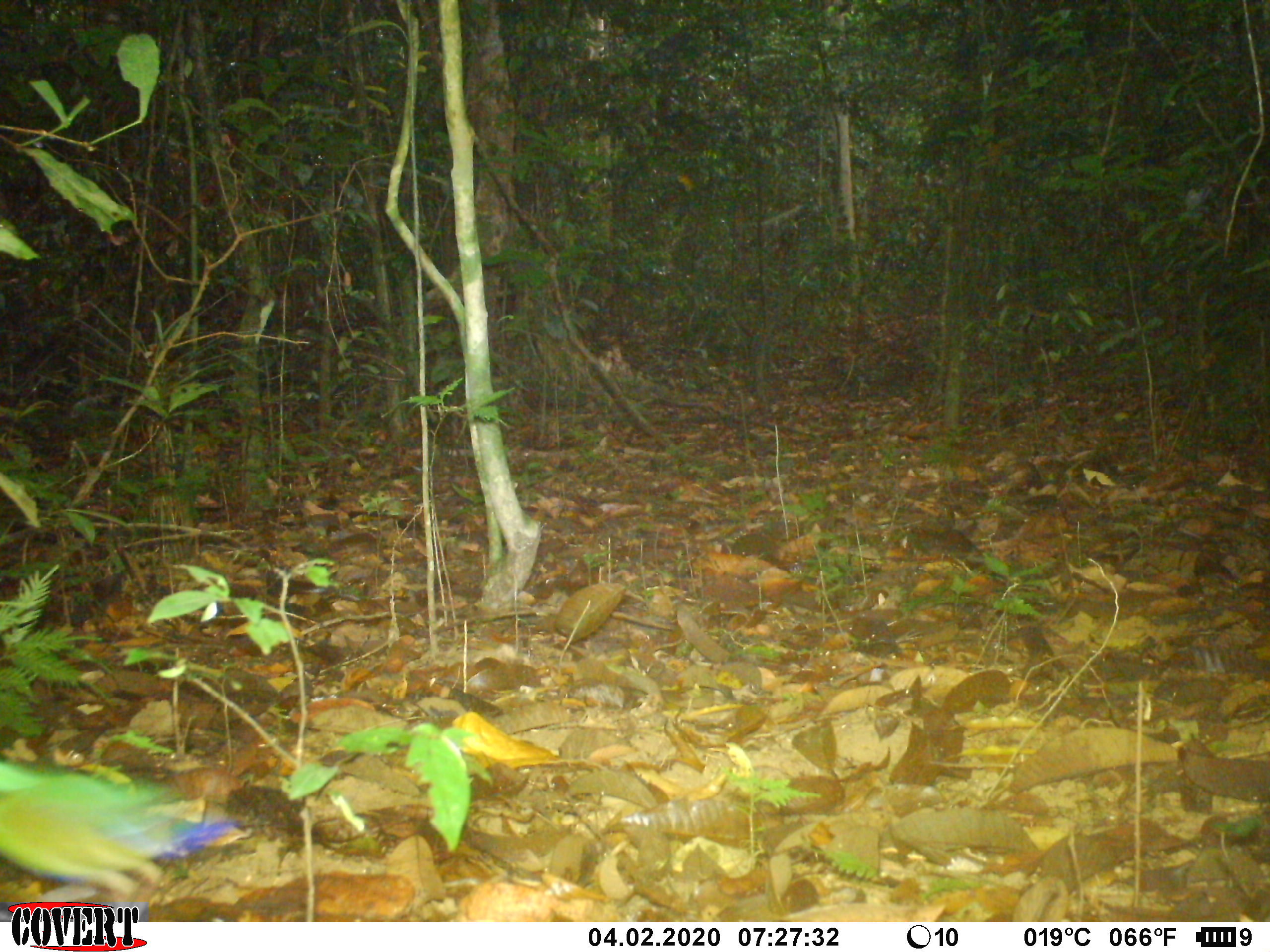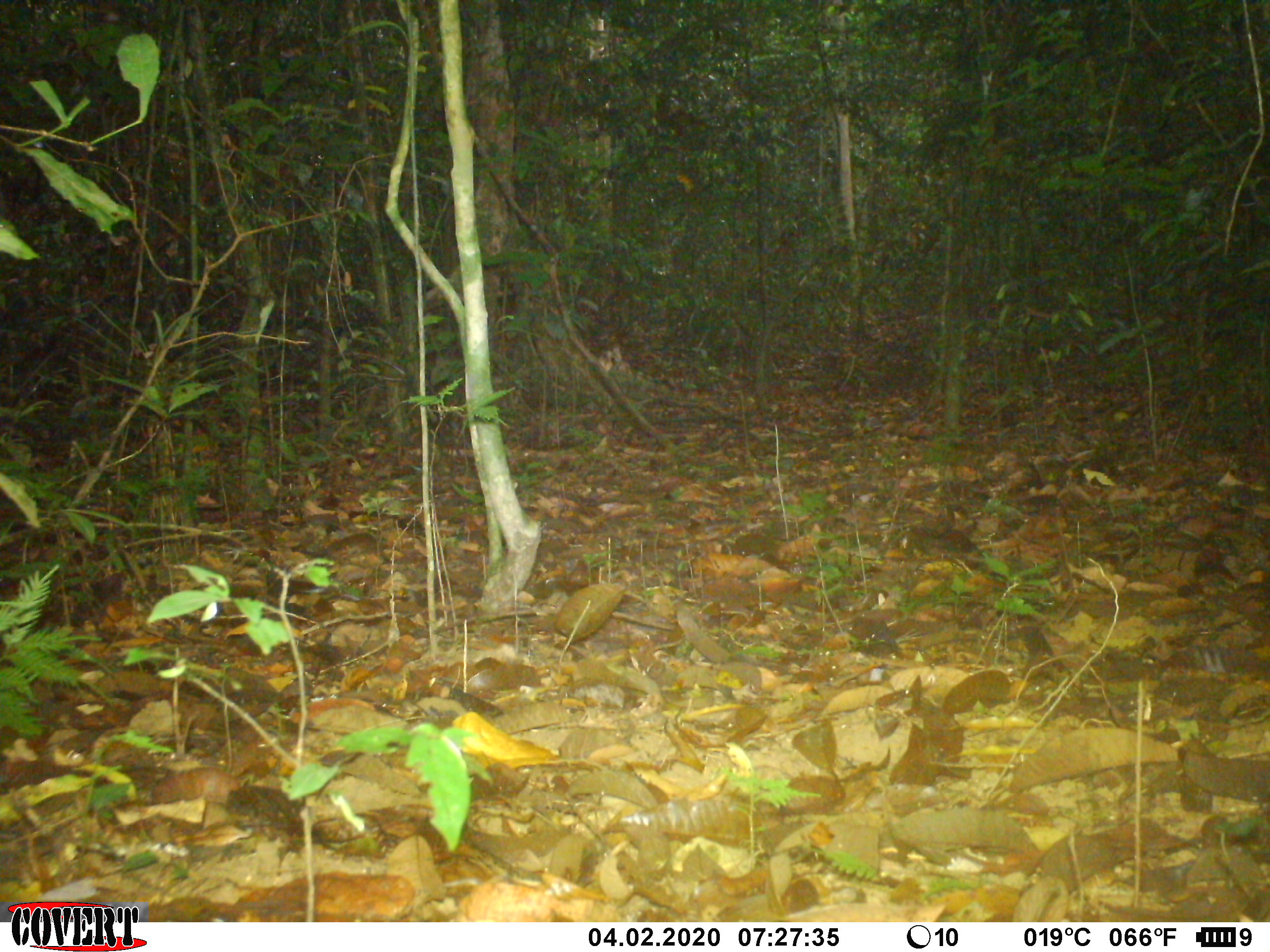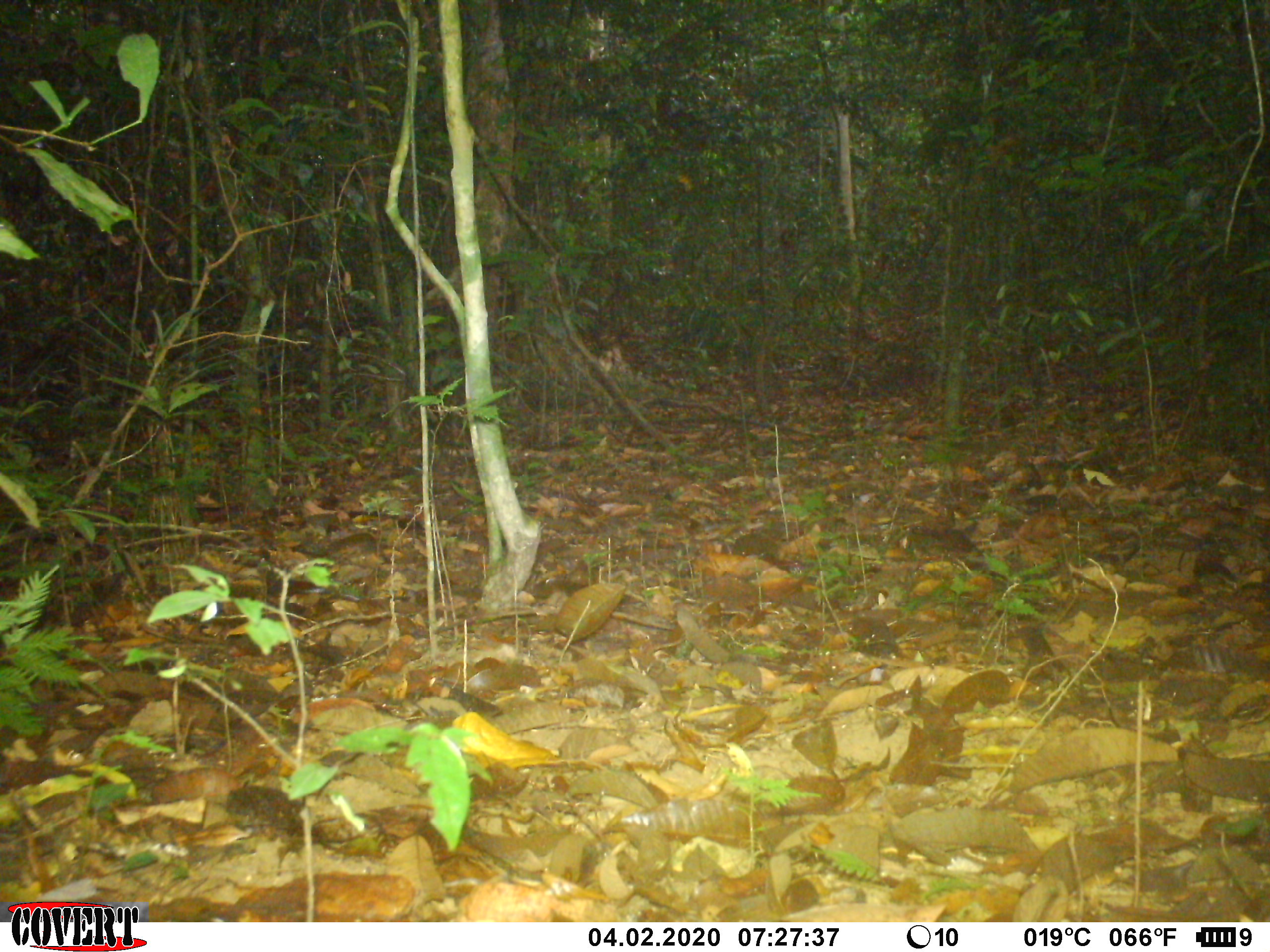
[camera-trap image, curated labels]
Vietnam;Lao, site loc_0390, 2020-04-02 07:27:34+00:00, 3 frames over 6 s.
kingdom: Animalia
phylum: Chordata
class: Aves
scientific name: Aves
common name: bird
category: unidentified bird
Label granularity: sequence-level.